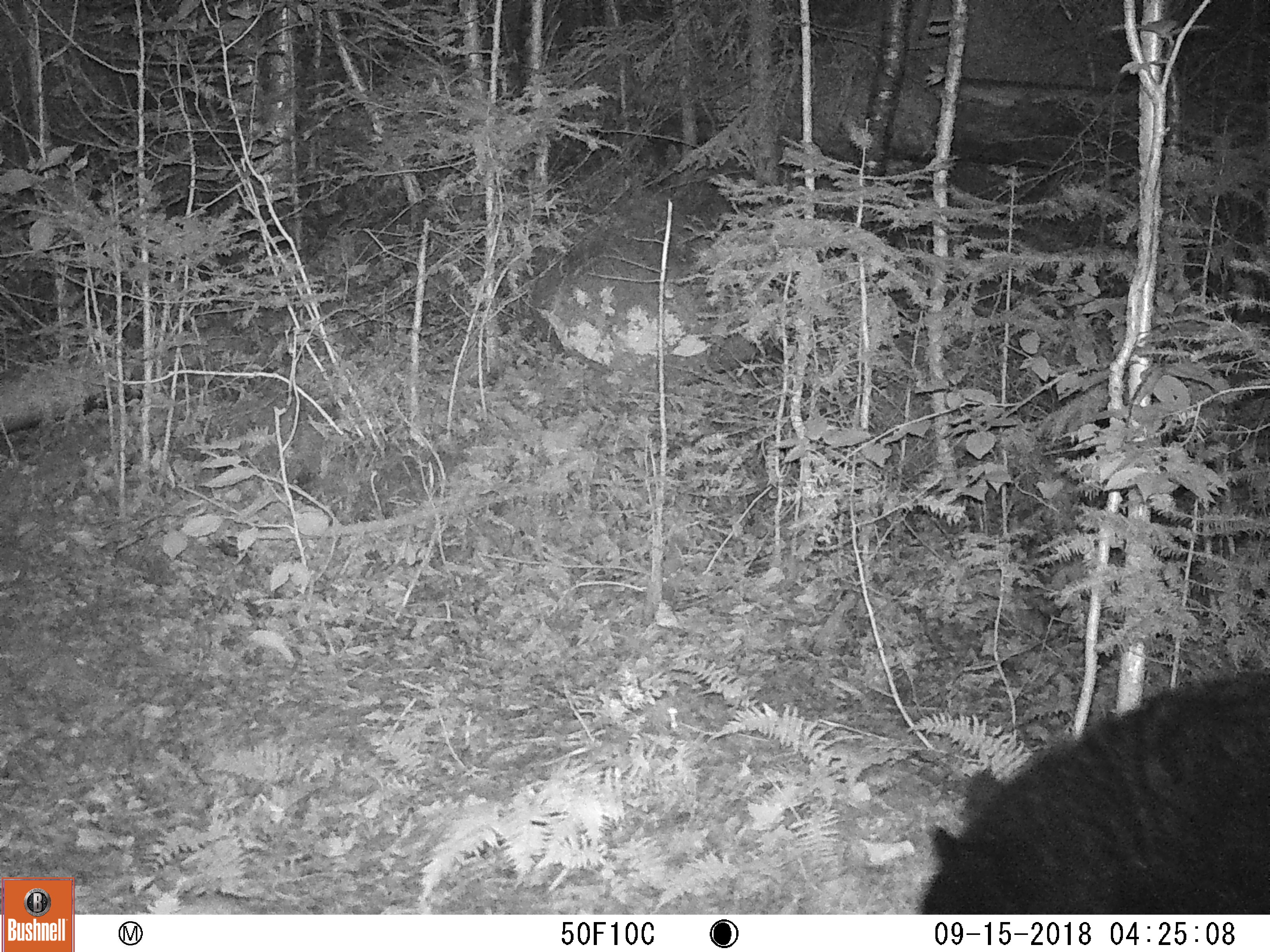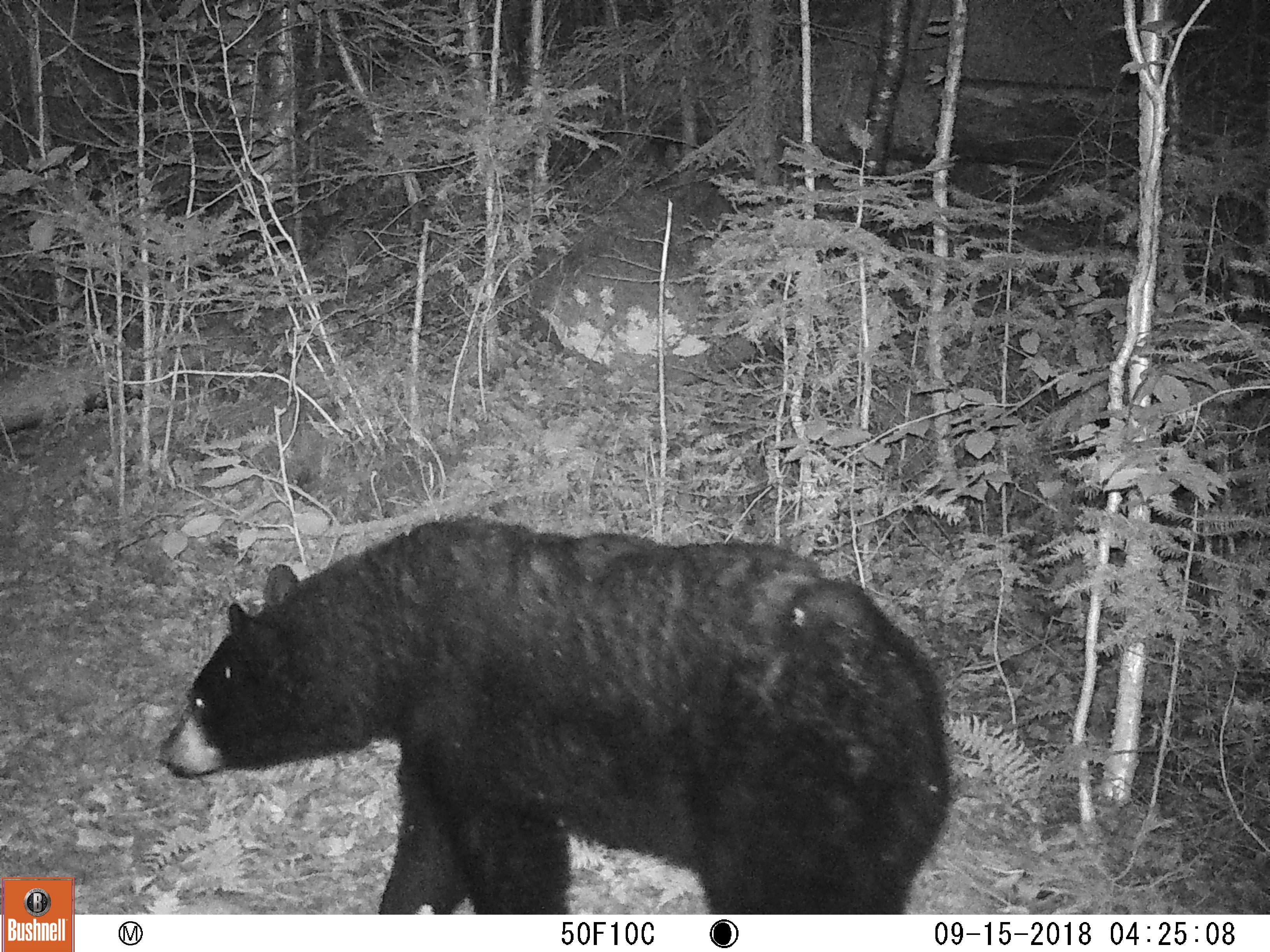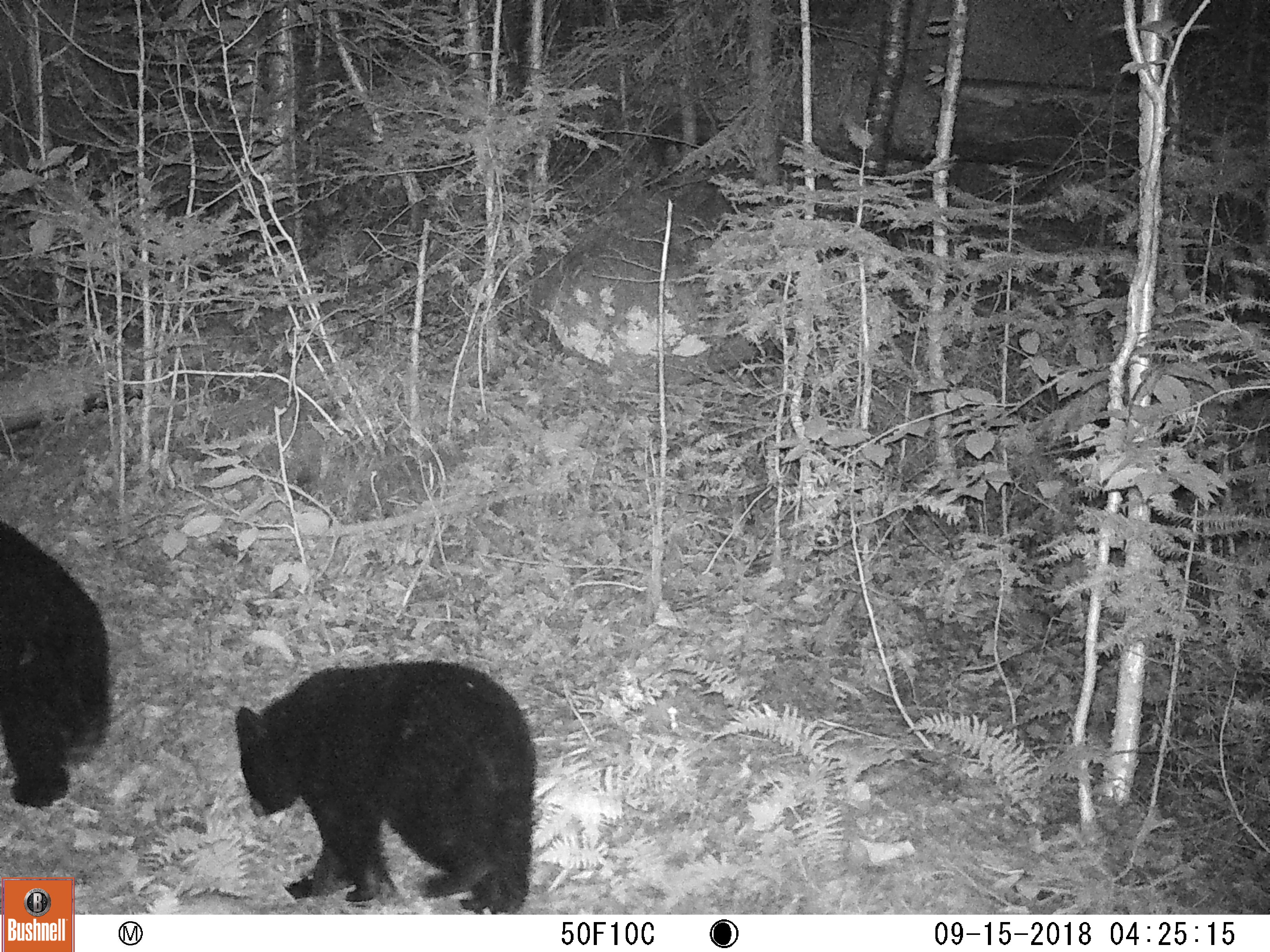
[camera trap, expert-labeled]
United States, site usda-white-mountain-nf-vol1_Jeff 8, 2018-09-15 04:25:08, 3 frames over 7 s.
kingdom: Animalia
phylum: Chordata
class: Mammalia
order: Carnivora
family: Ursidae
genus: Ursus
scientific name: Ursus americanus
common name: black bear